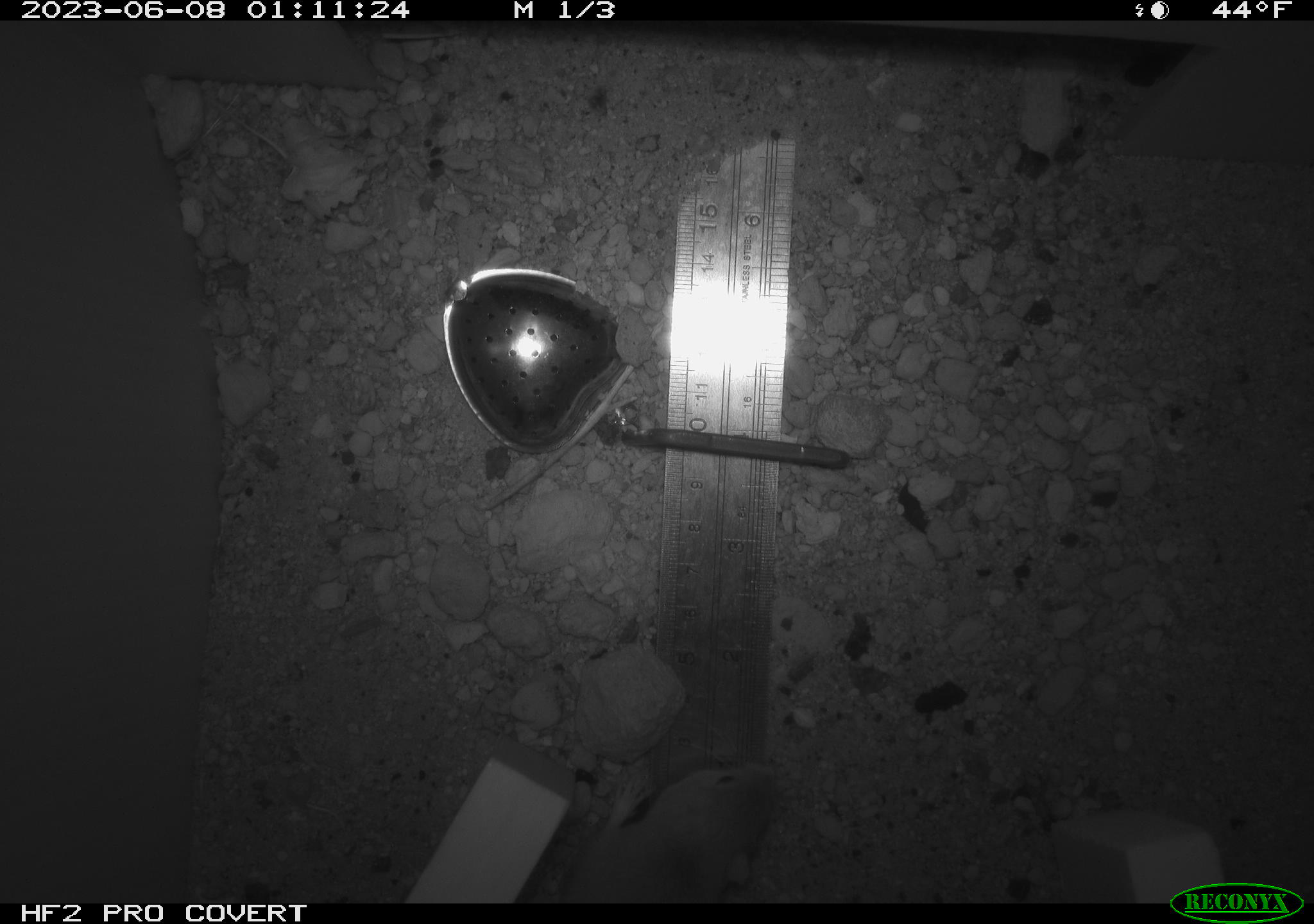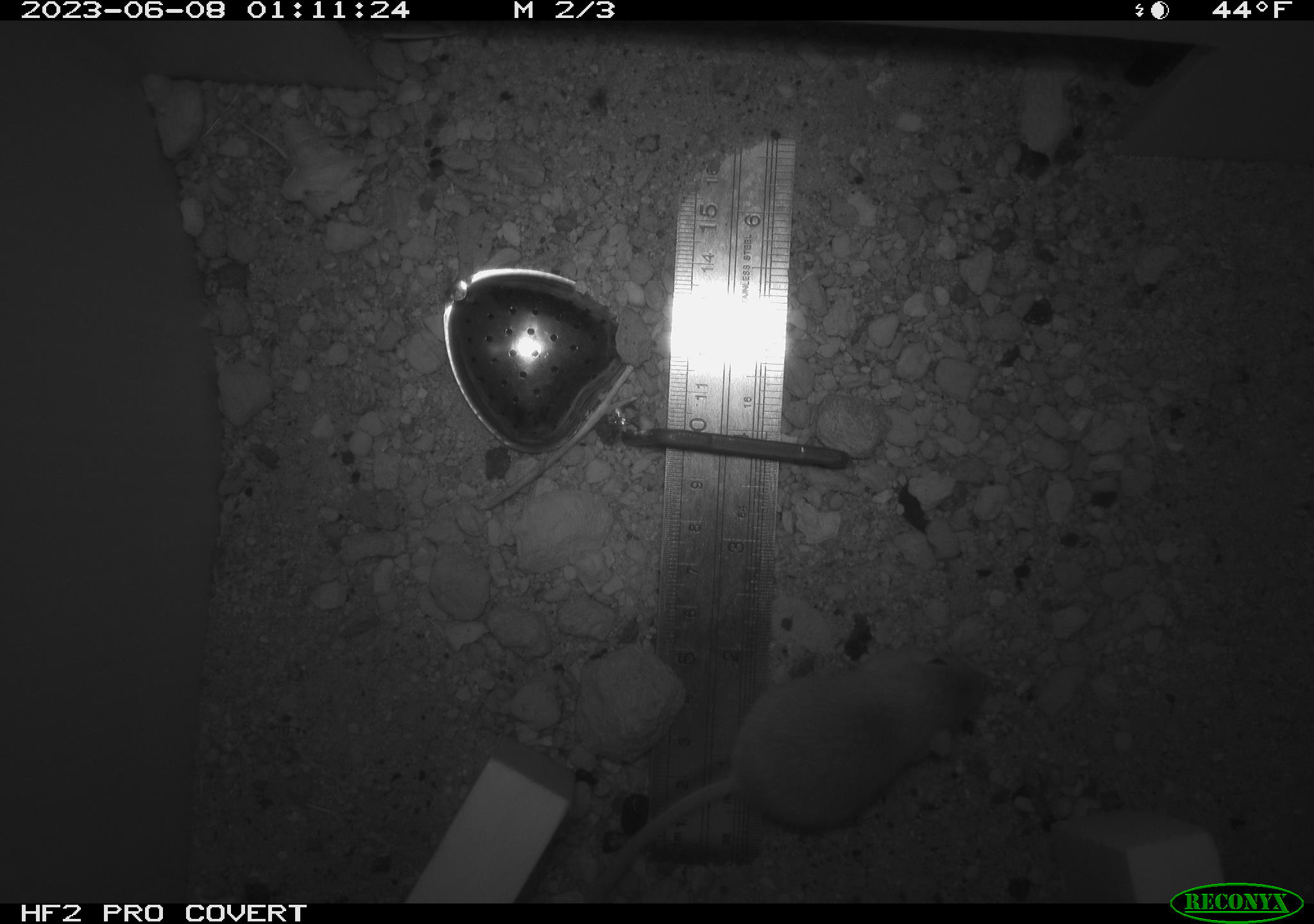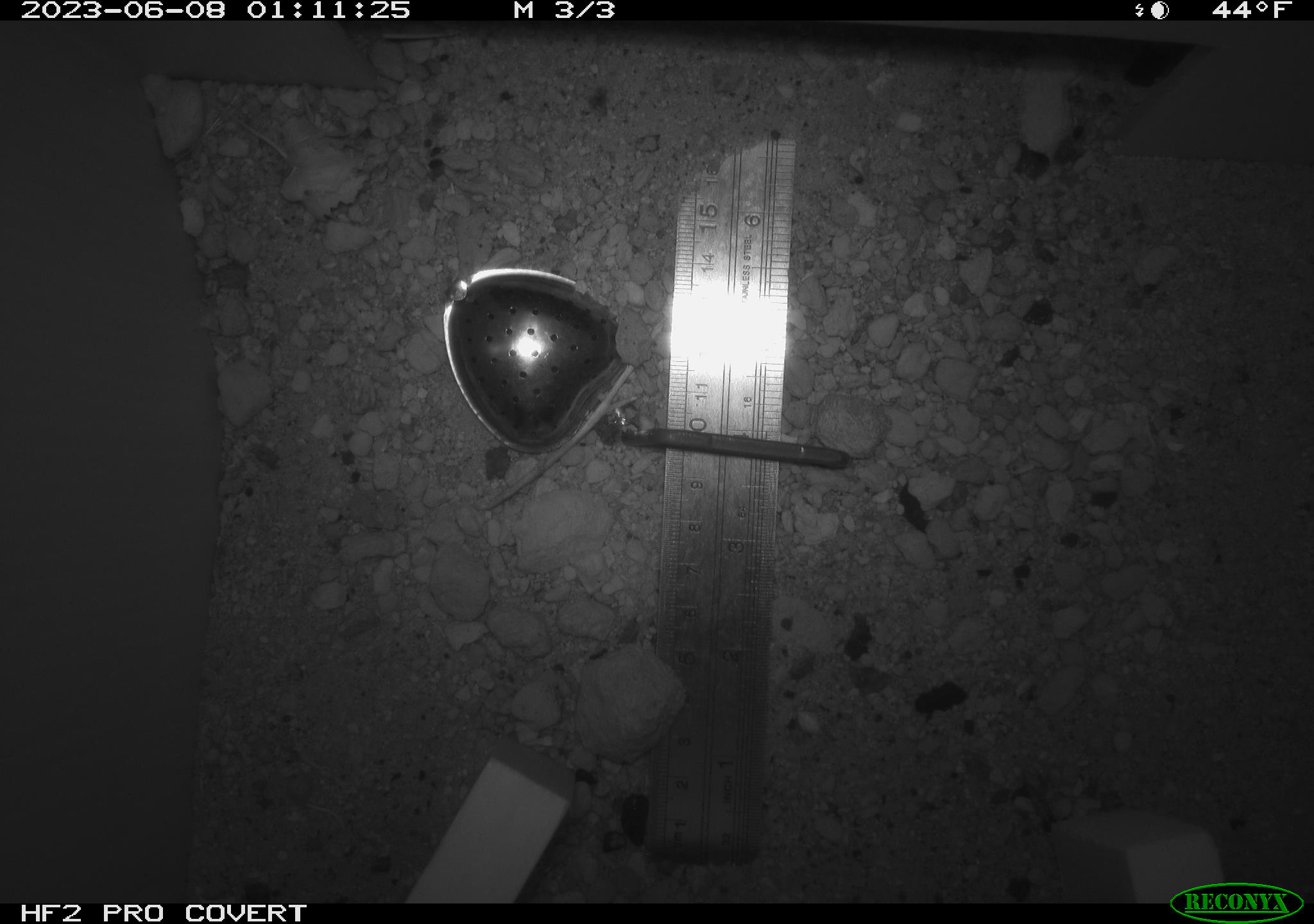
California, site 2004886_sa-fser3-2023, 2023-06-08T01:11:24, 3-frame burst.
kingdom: Animalia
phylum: Chordata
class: Mammalia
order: Rodentia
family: Heteromyidae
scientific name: Heteromyidae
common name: kangaroo rats and pocket mice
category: heteromyidae family